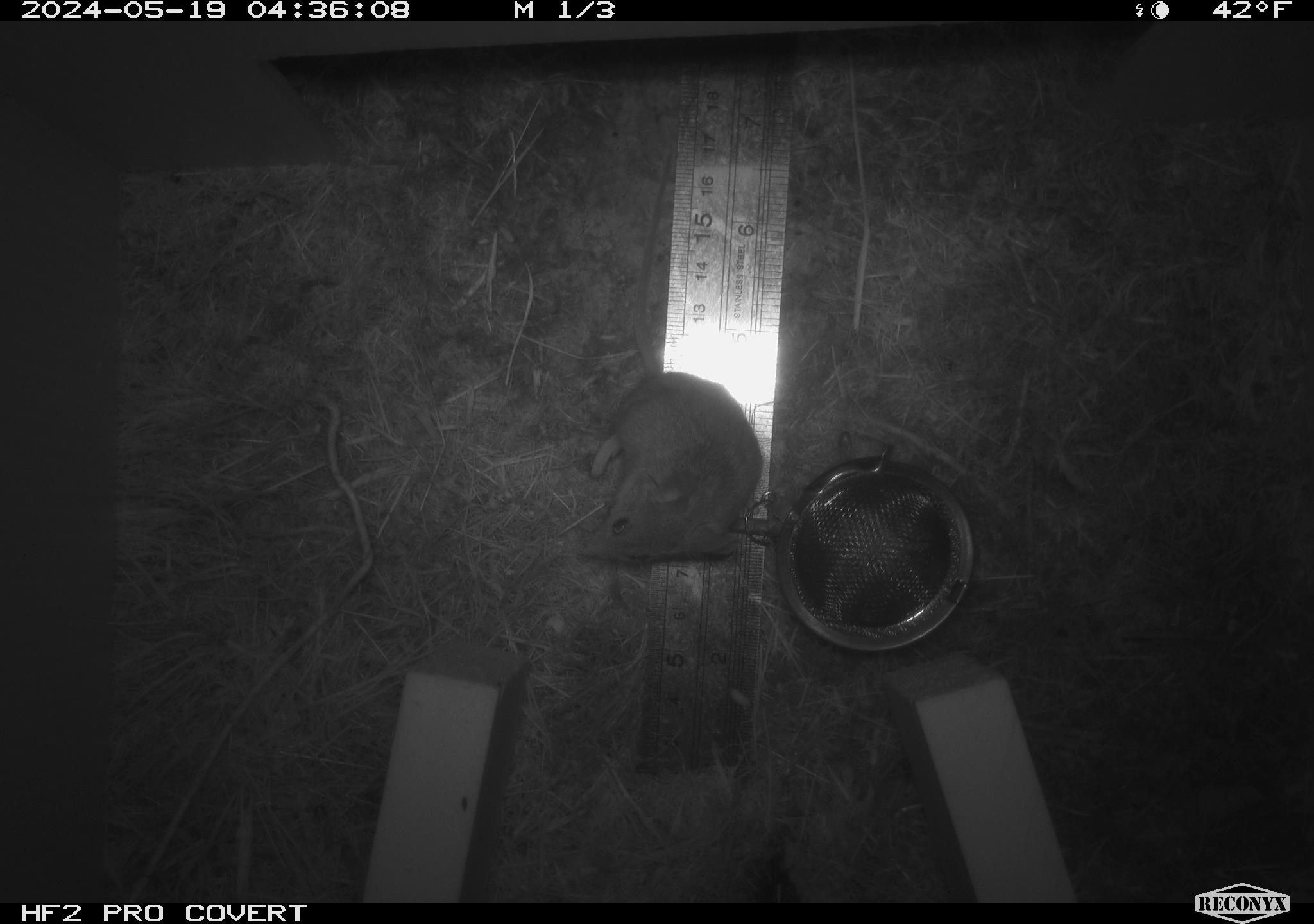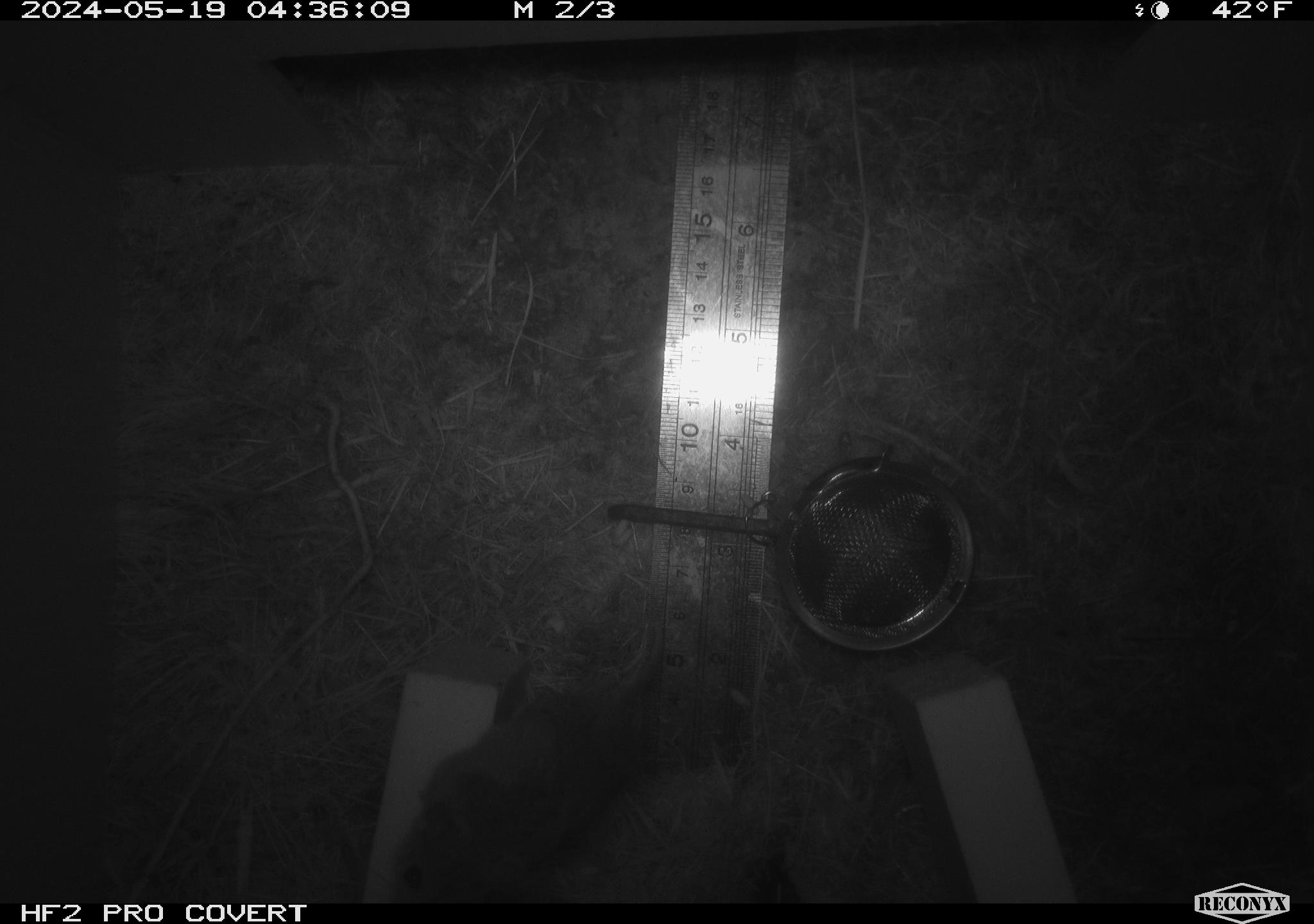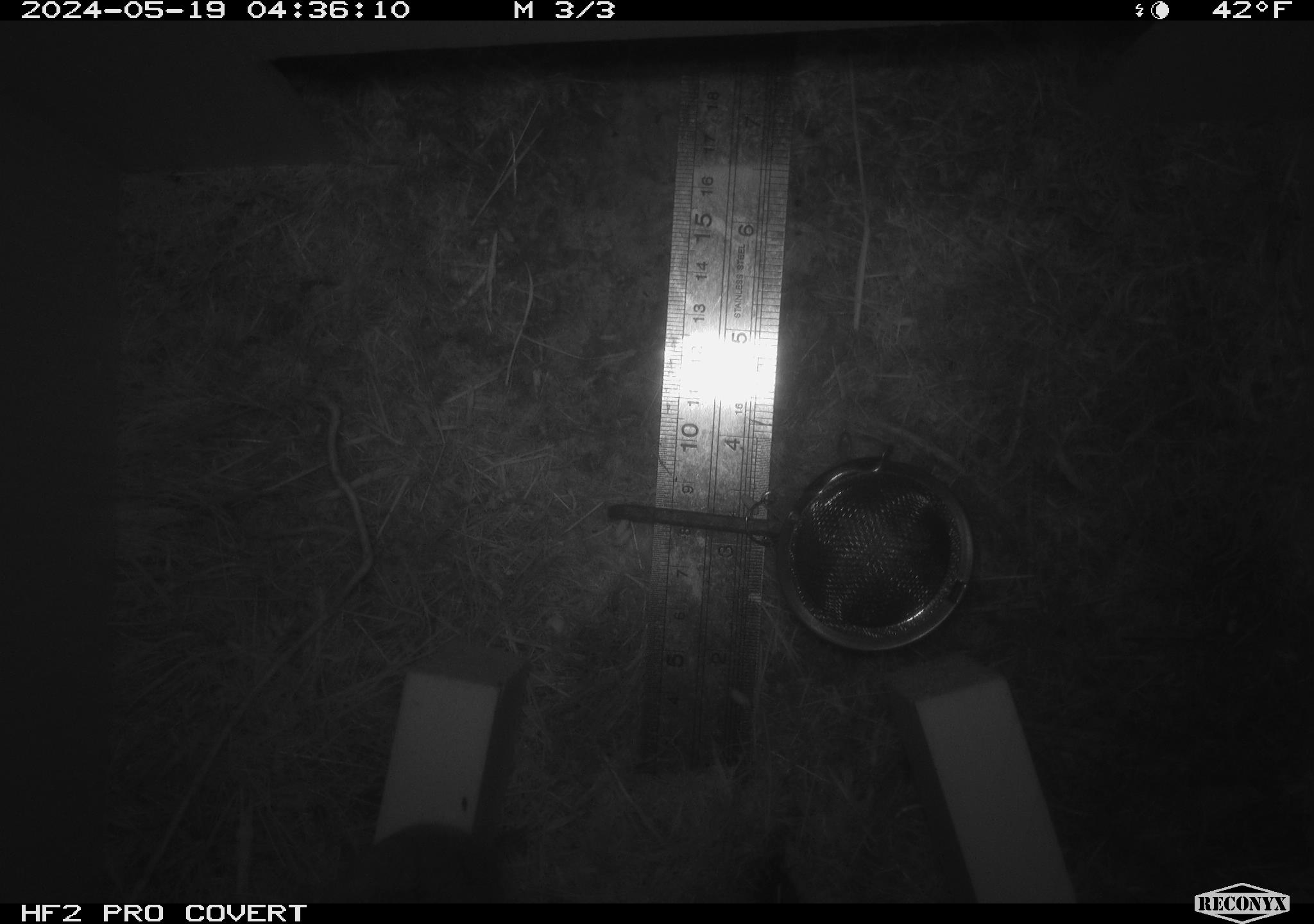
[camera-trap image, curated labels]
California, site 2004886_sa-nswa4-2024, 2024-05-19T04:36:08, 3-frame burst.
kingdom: Animalia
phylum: Chordata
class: Mammalia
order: Rodentia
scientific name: Rodentia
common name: rodent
Rodent (Rodentia).